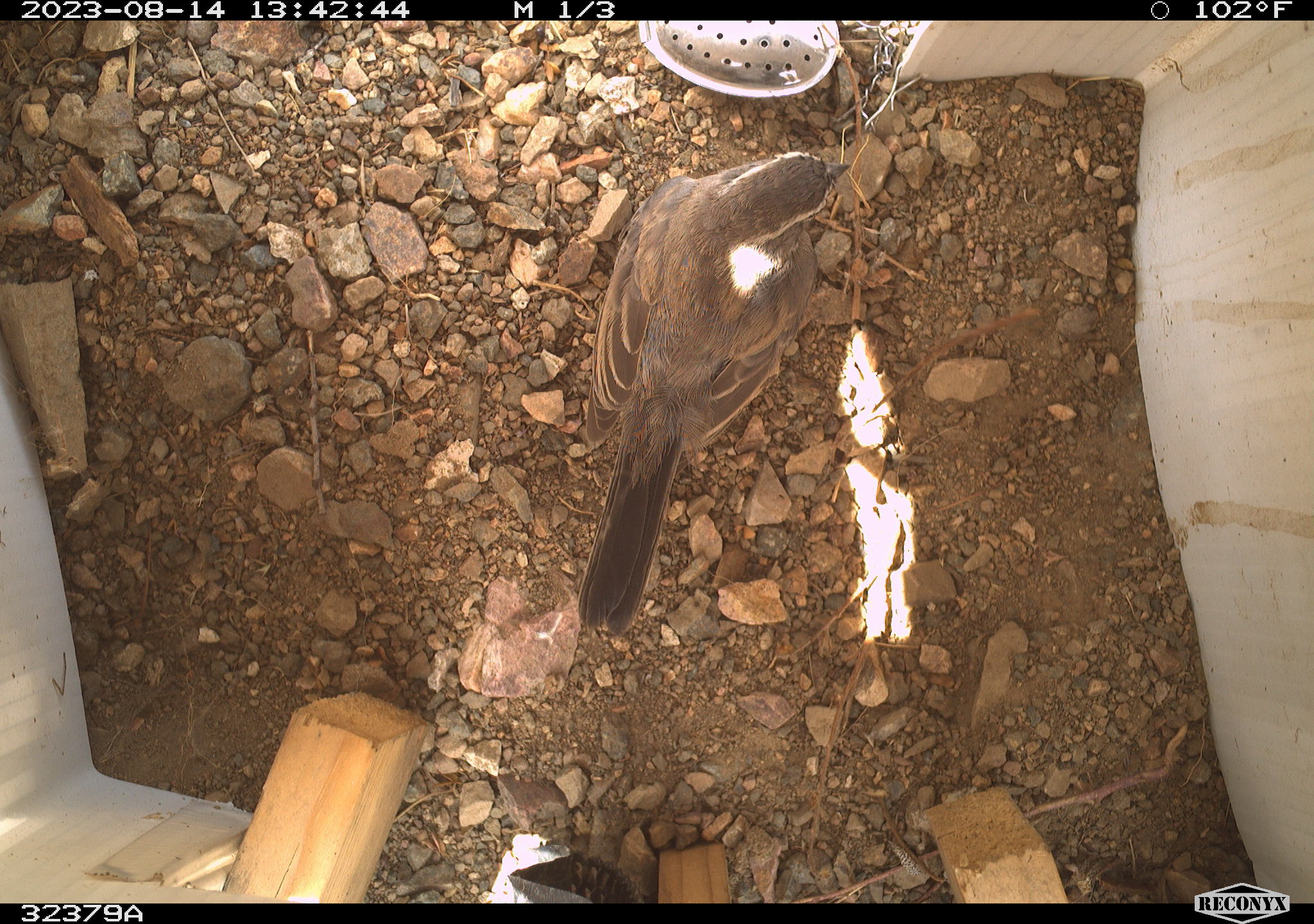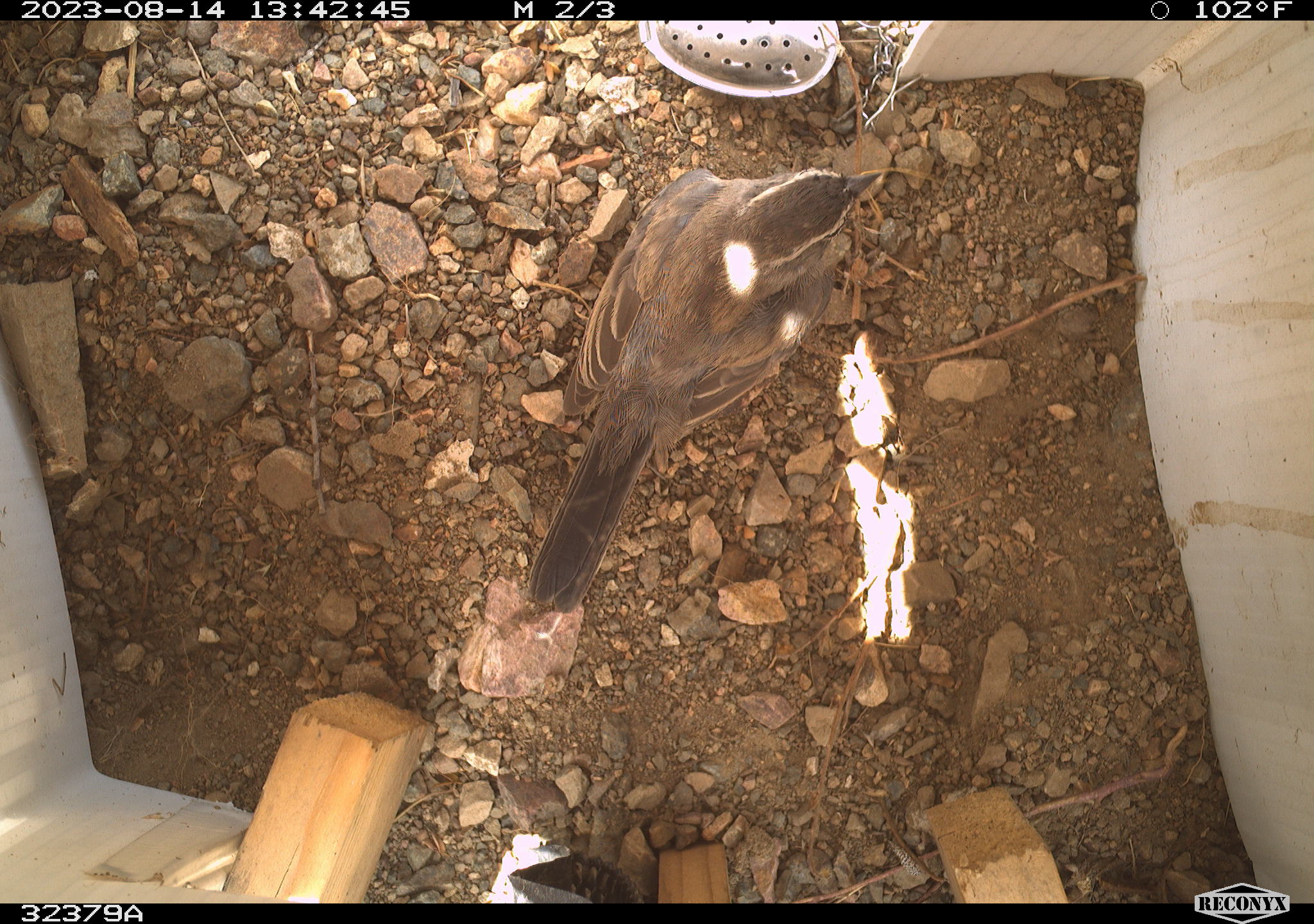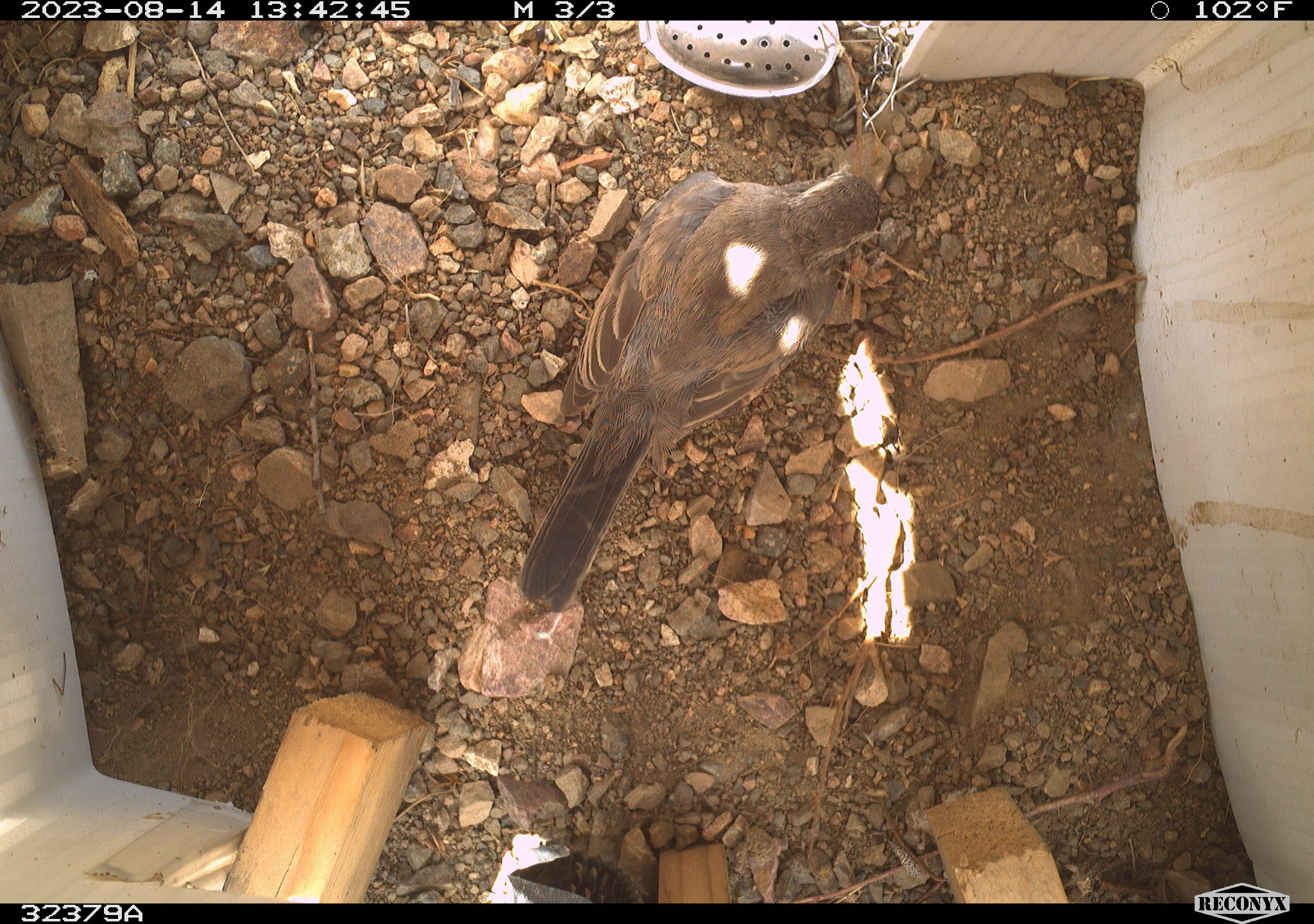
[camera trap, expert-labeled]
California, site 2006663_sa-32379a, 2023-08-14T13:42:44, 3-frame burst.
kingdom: Animalia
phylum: Chordata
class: Aves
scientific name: Aves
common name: bird